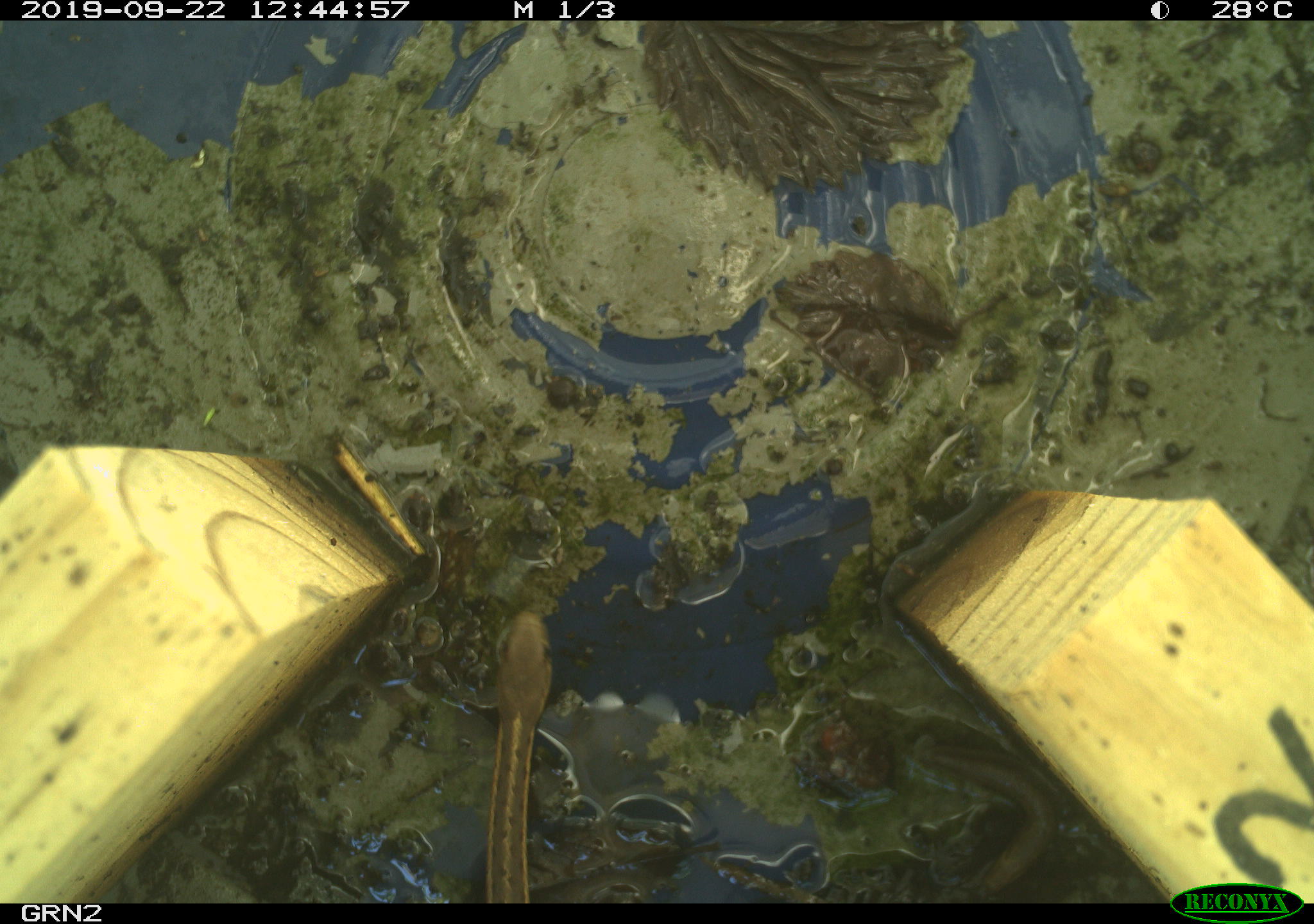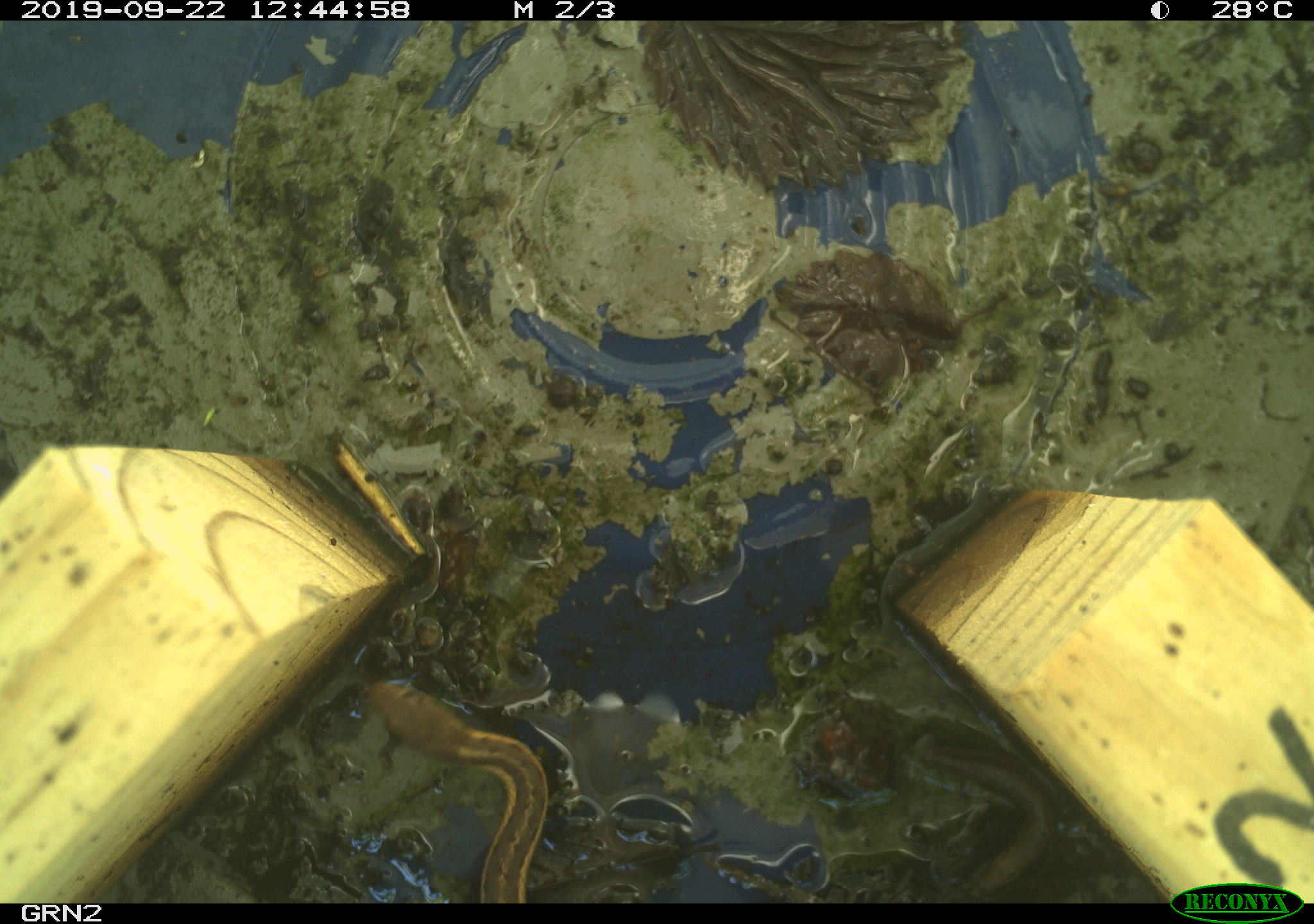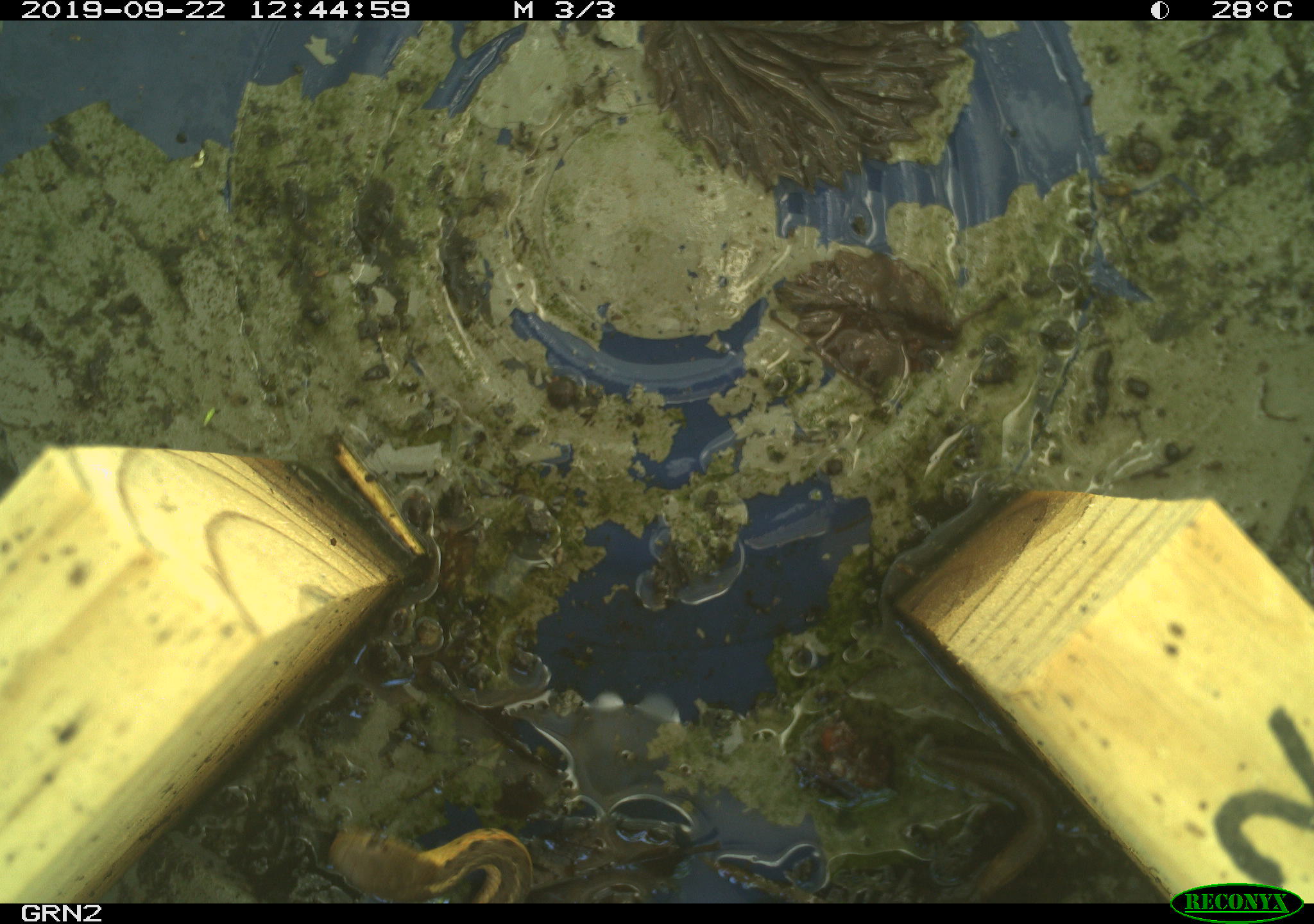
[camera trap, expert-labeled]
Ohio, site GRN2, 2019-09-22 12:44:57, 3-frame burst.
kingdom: Animalia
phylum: Chordata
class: Reptilia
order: Squamata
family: Colubridae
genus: Thamnophis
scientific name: Thamnophis sirtalis sirtalis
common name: eastern gartersnake